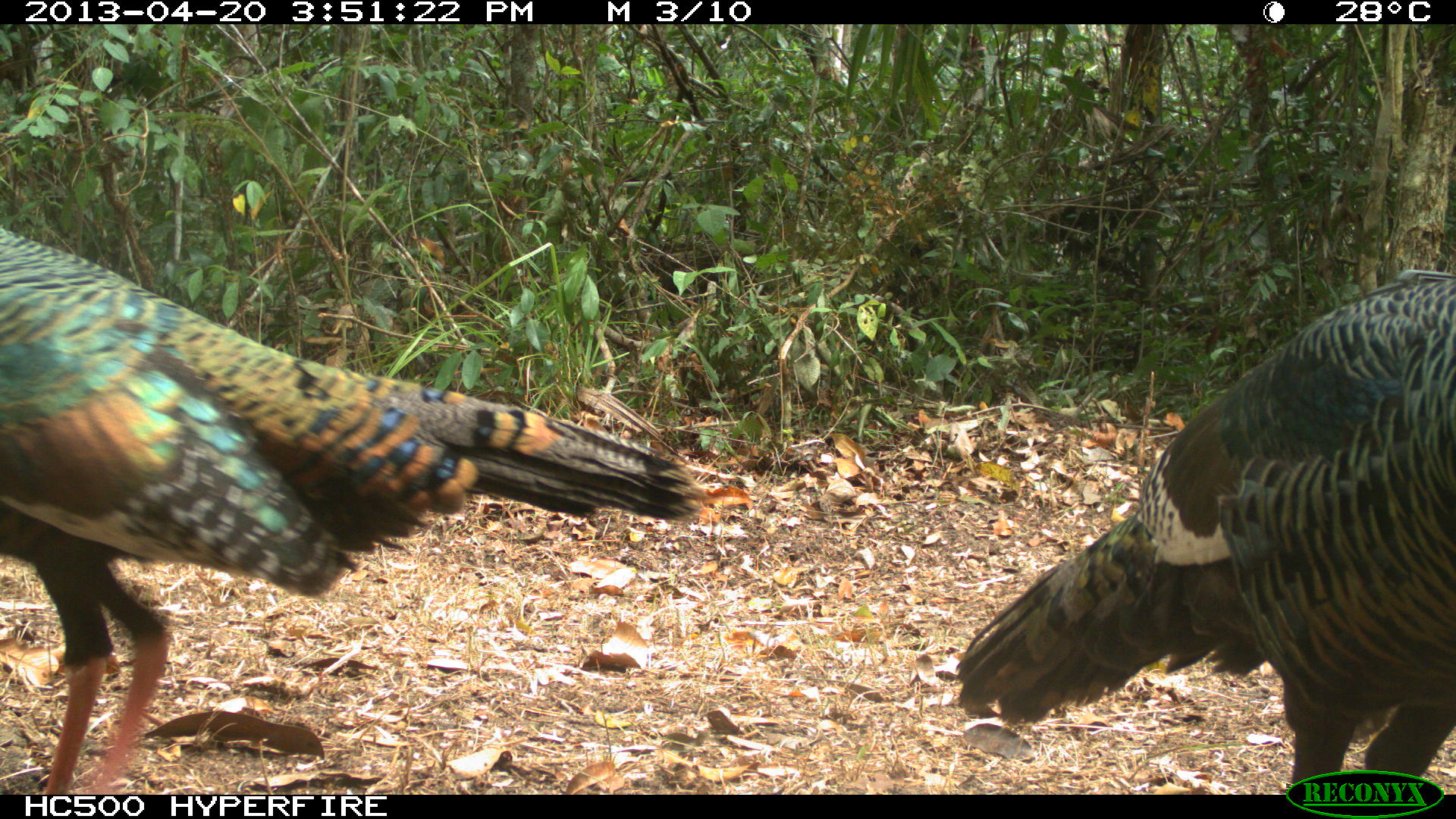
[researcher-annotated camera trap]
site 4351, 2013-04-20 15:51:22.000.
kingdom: Animalia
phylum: Chordata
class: Aves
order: Galliformes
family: Phasianidae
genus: Meleagris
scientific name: Meleagris ocellata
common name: ocellated turkey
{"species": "Meleagris ocellata (ocellated turkey)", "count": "2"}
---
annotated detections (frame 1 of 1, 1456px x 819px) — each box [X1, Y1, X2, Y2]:
meleagris ocellata: [0, 223, 709, 793]; [954, 266, 1456, 793]